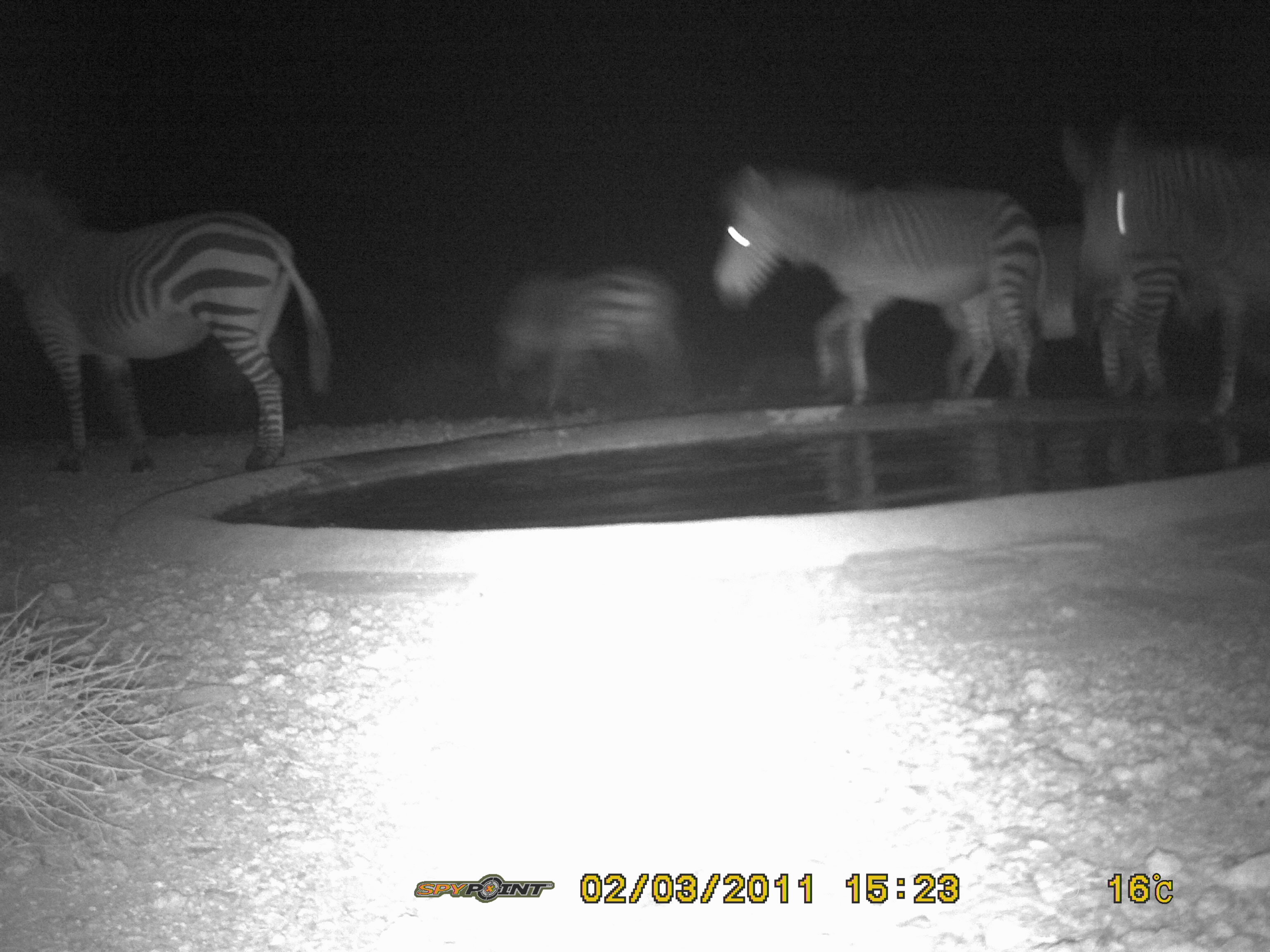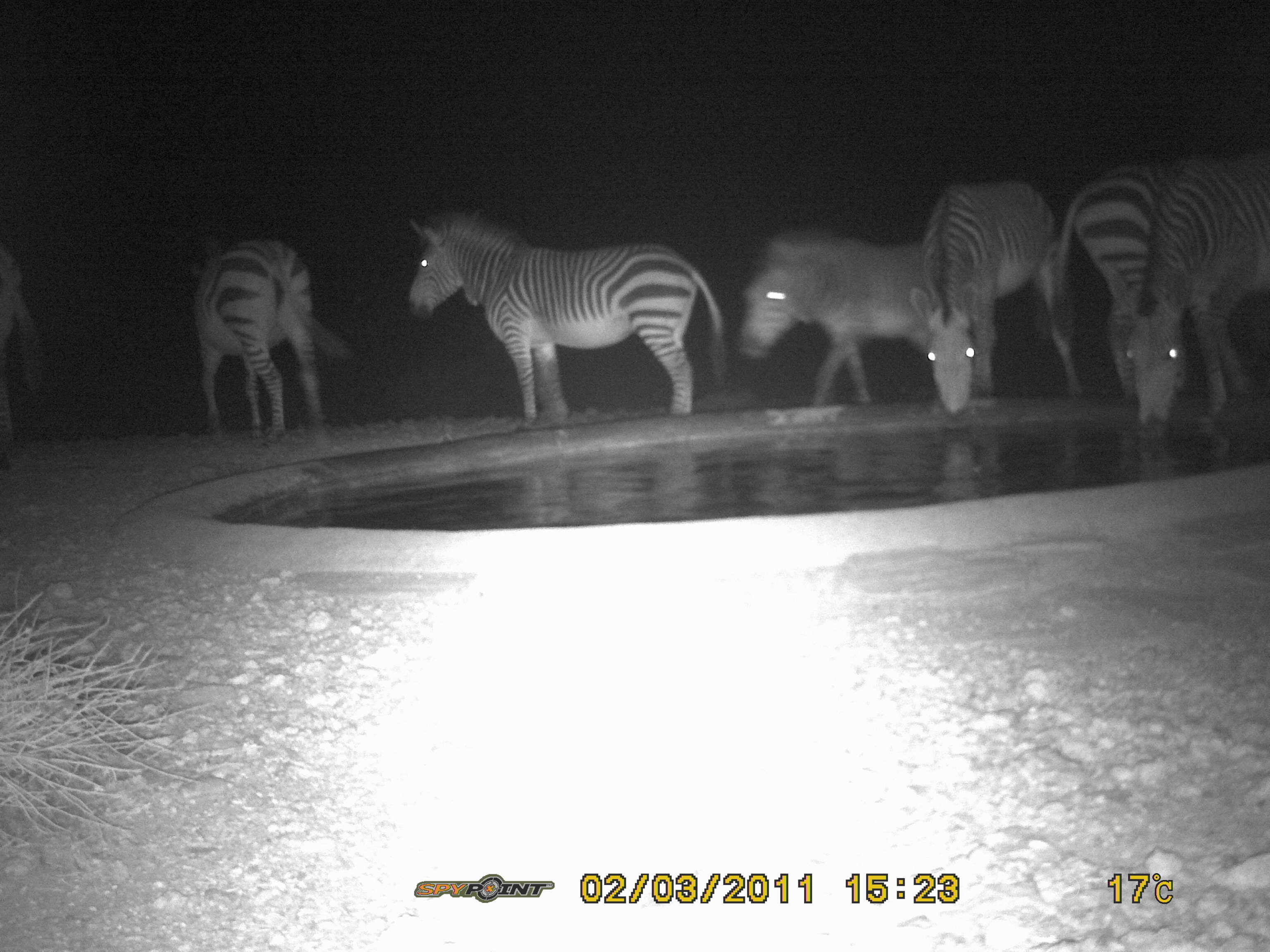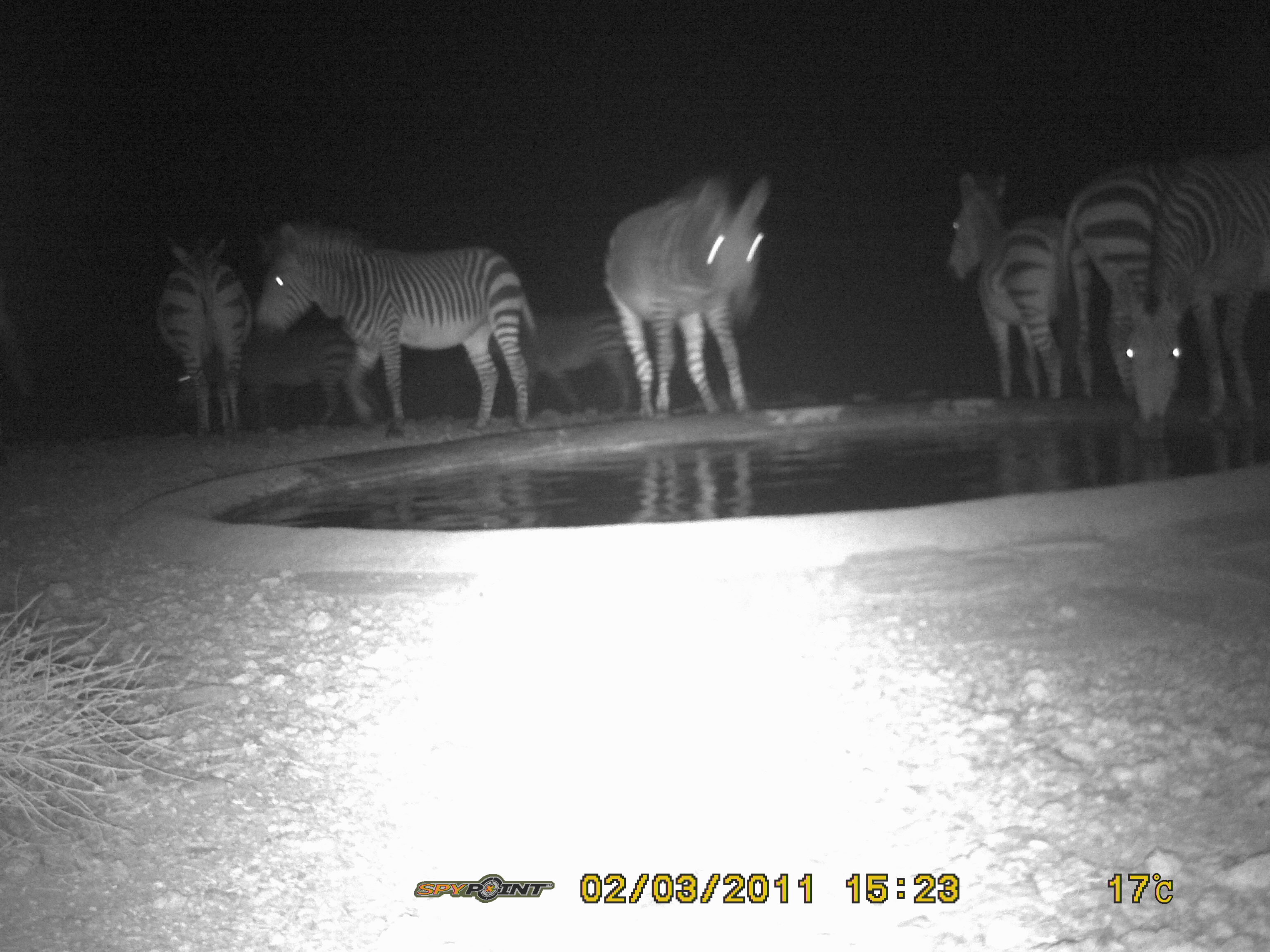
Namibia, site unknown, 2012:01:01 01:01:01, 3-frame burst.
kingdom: Animalia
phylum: Chordata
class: Mammalia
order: Perissodactyla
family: Equidae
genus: Equus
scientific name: Equus zebra hartmannae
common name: hartmann's mountain zebra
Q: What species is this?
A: Equus zebra hartmannae (hartmann's mountain zebra).